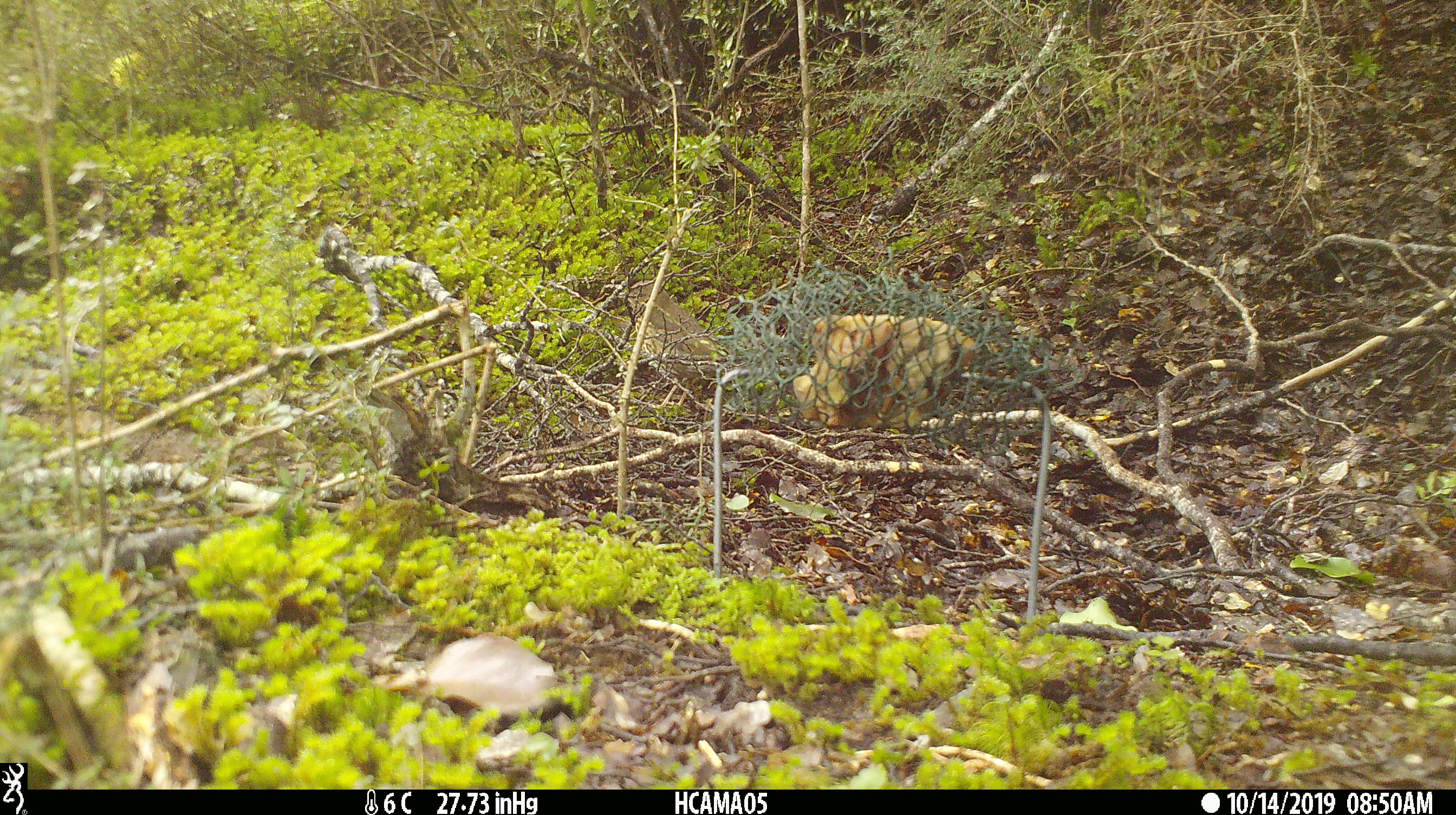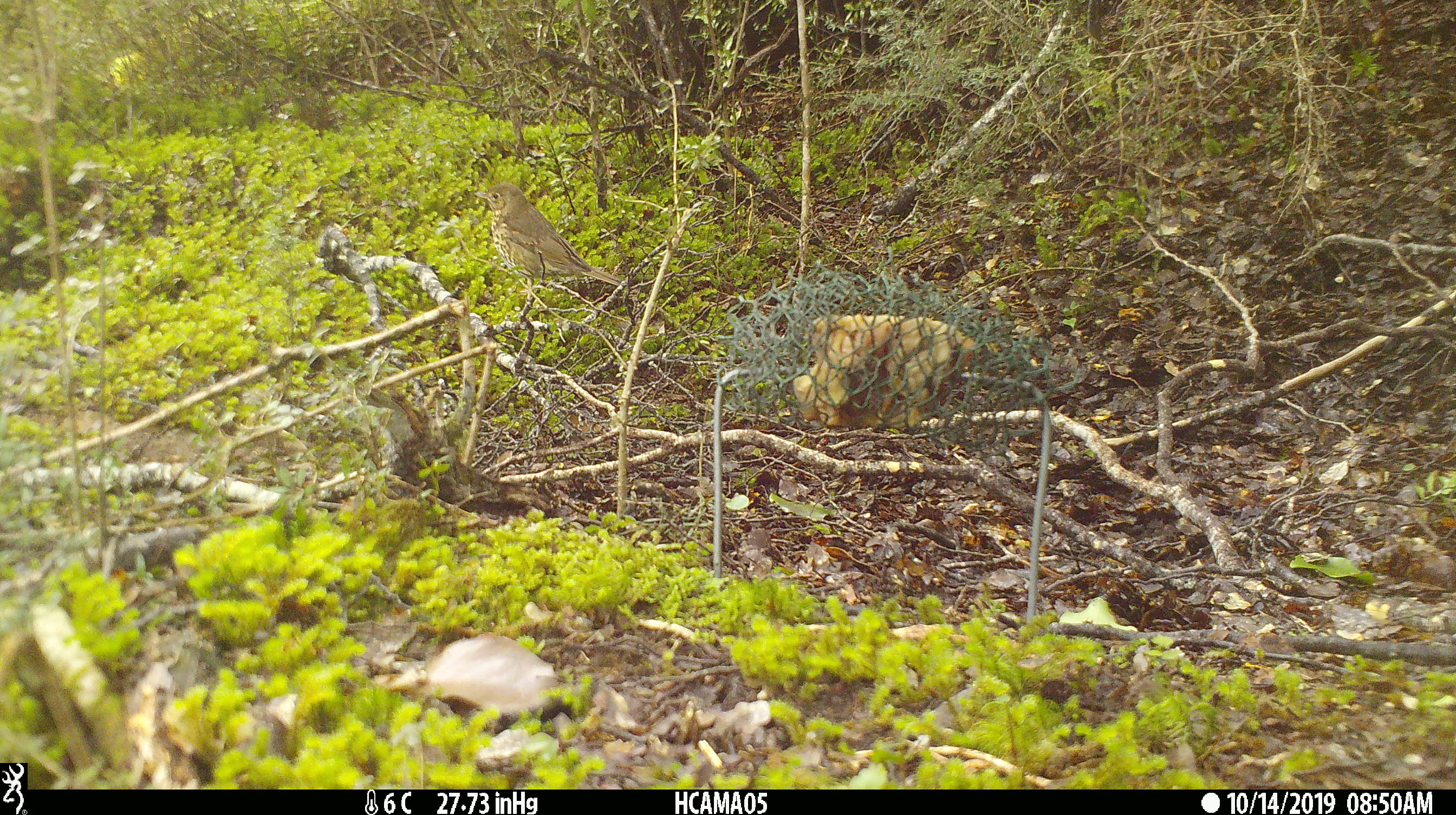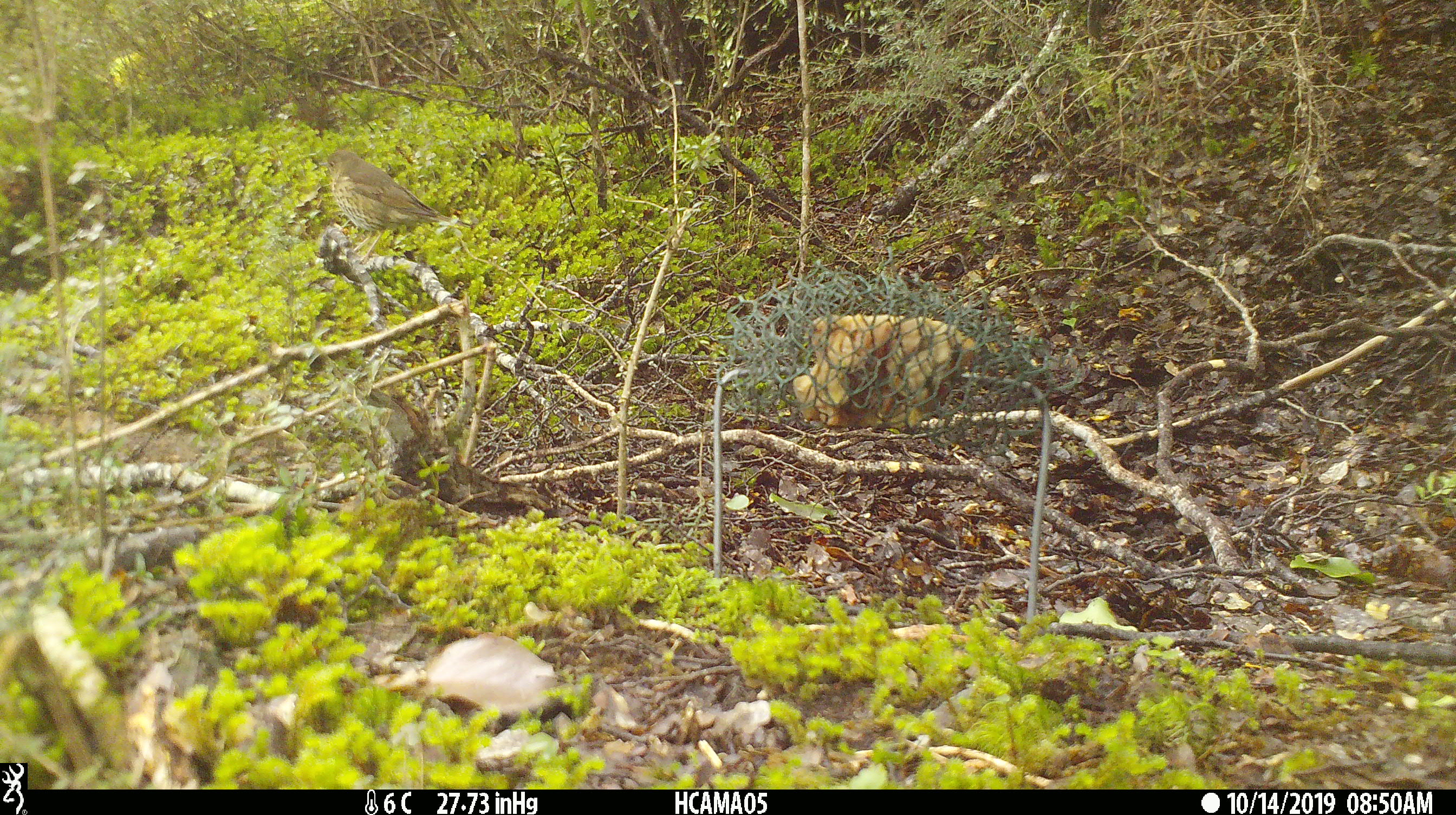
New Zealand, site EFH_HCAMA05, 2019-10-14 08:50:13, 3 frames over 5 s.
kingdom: Animalia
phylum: Chordata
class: Aves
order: Passeriformes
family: Turdidae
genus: Turdus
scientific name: Turdus philomelos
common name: song thrush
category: thrush